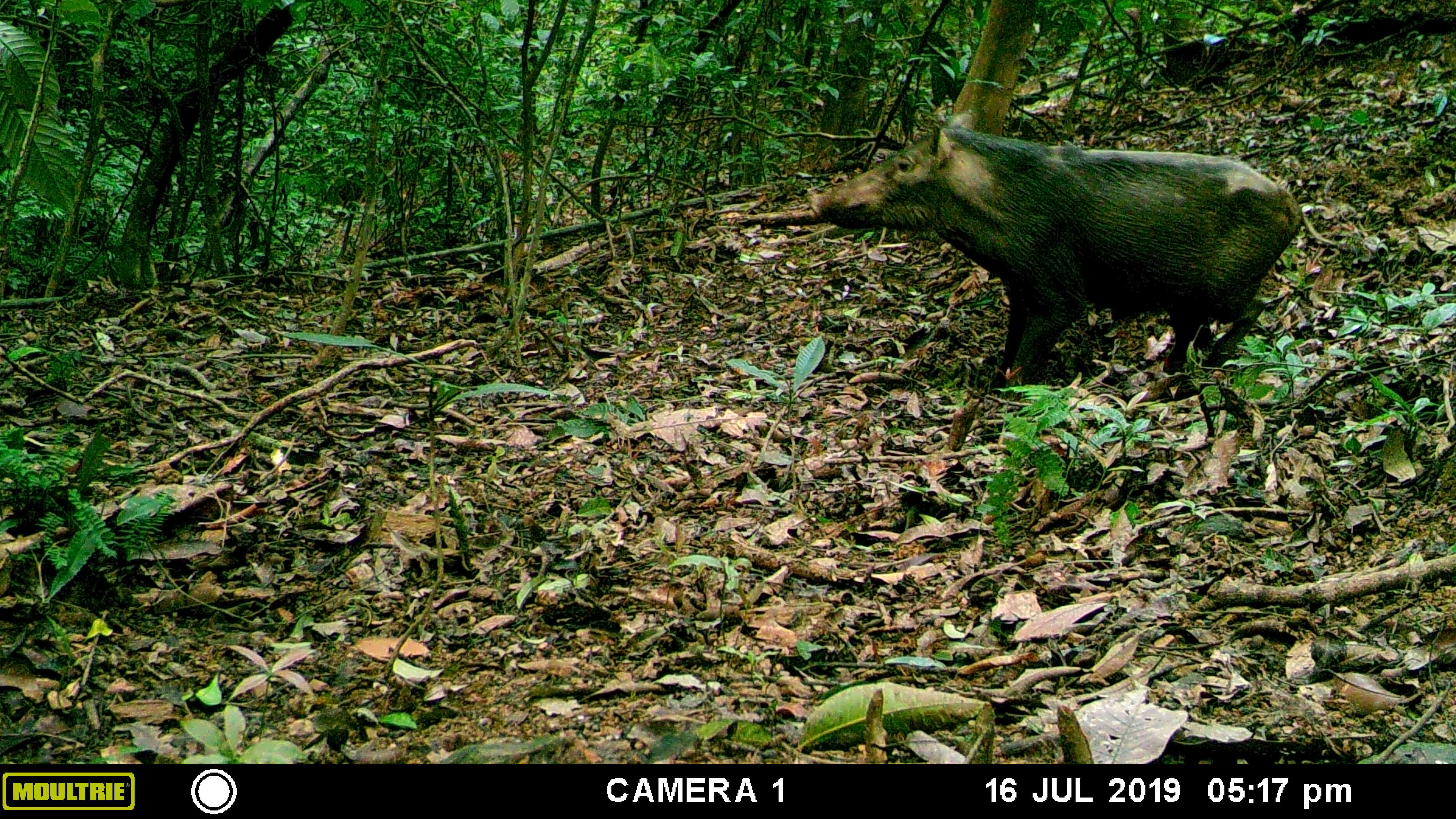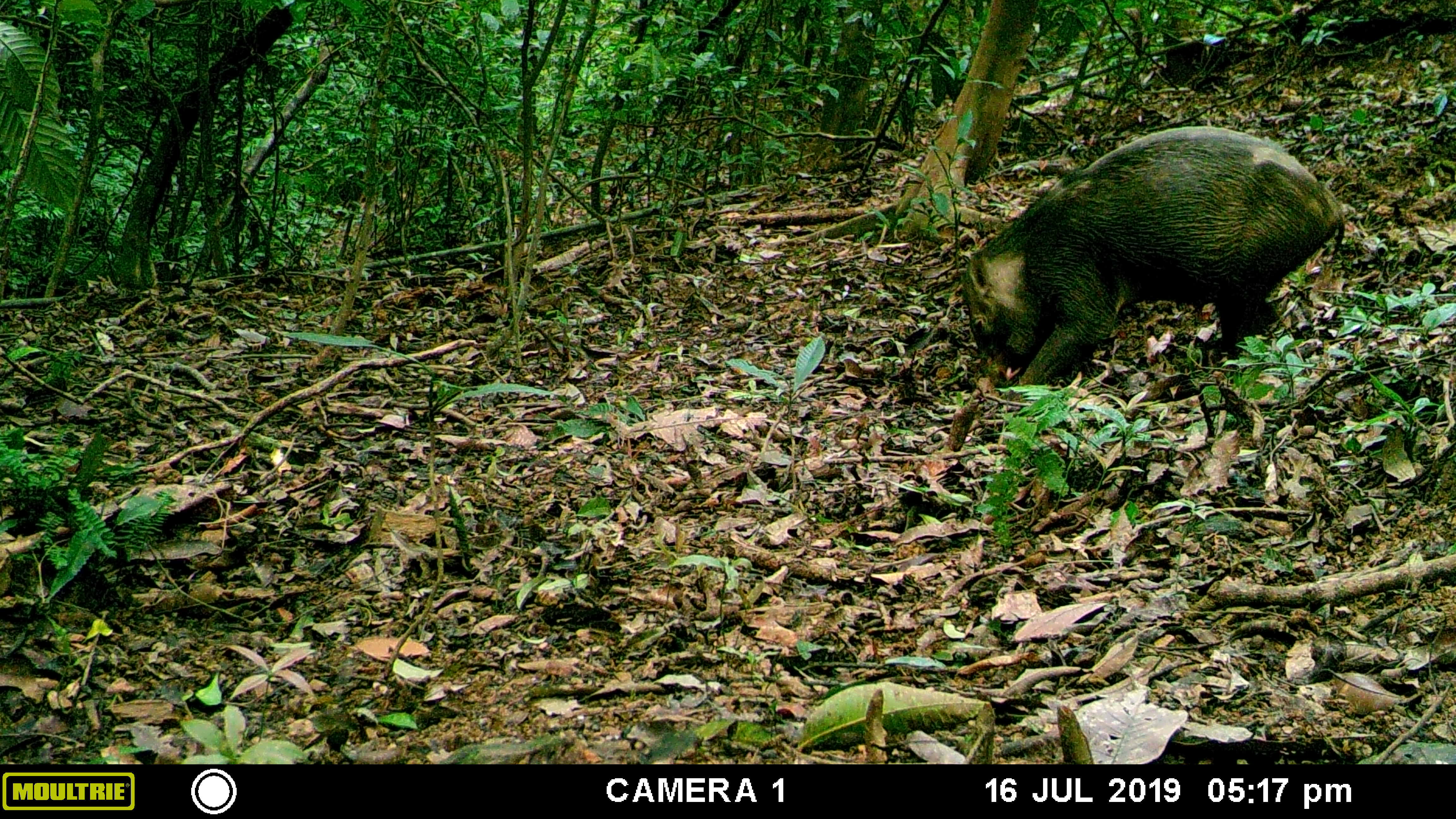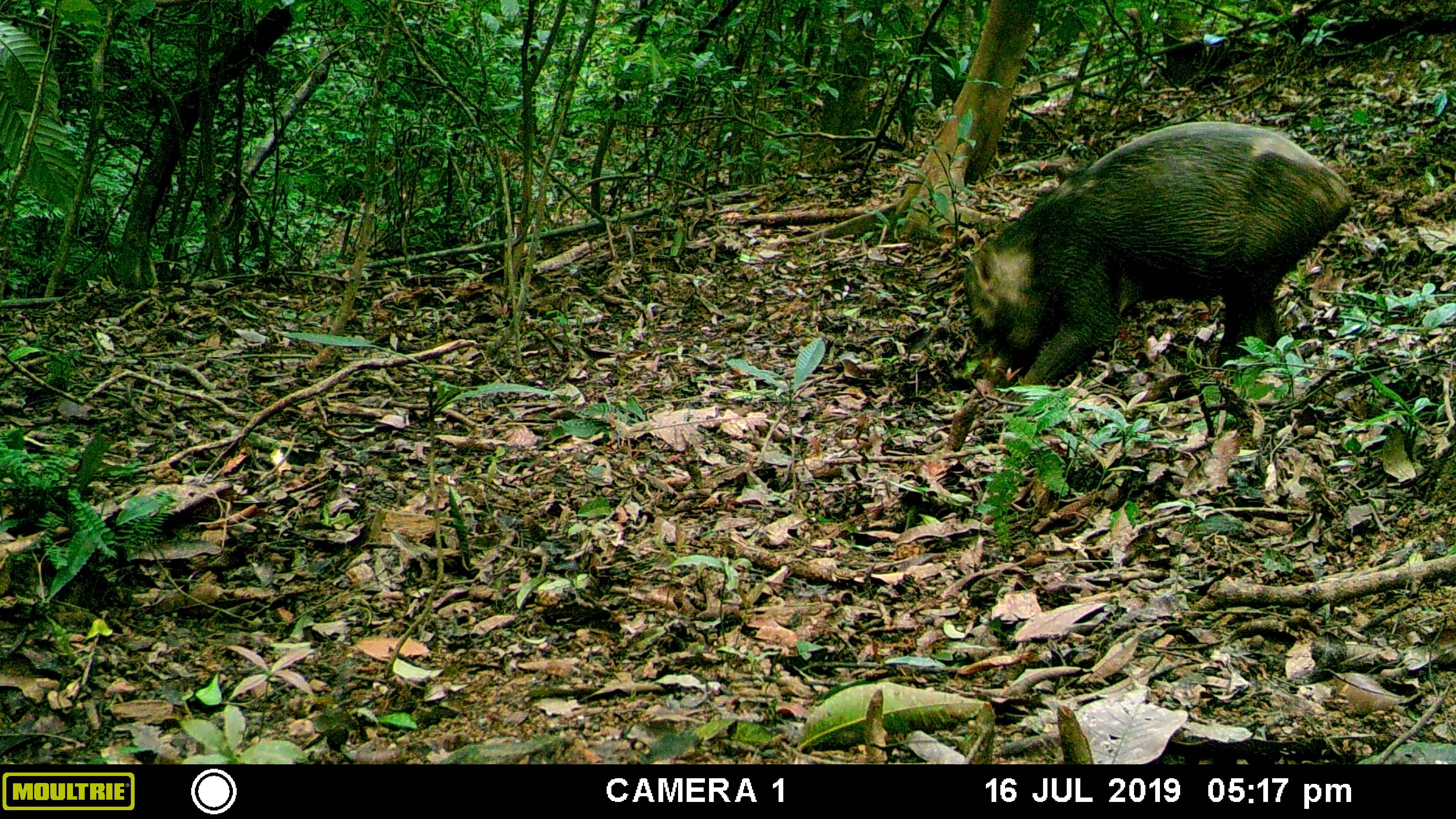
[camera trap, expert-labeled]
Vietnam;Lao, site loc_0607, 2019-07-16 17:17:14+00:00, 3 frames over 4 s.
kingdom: Animalia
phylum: Chordata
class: Mammalia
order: Artiodactyla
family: Suidae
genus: Sus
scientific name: Sus scrofa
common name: eurasian wild pig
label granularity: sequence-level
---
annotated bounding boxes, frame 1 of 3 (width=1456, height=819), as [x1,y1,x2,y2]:
eurasian wild pig: [804,104,1355,390]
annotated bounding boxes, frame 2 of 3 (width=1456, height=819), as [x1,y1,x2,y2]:
eurasian wild pig: [959,125,1345,390]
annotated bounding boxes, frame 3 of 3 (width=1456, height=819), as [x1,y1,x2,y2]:
eurasian wild pig: [961,120,1357,387]